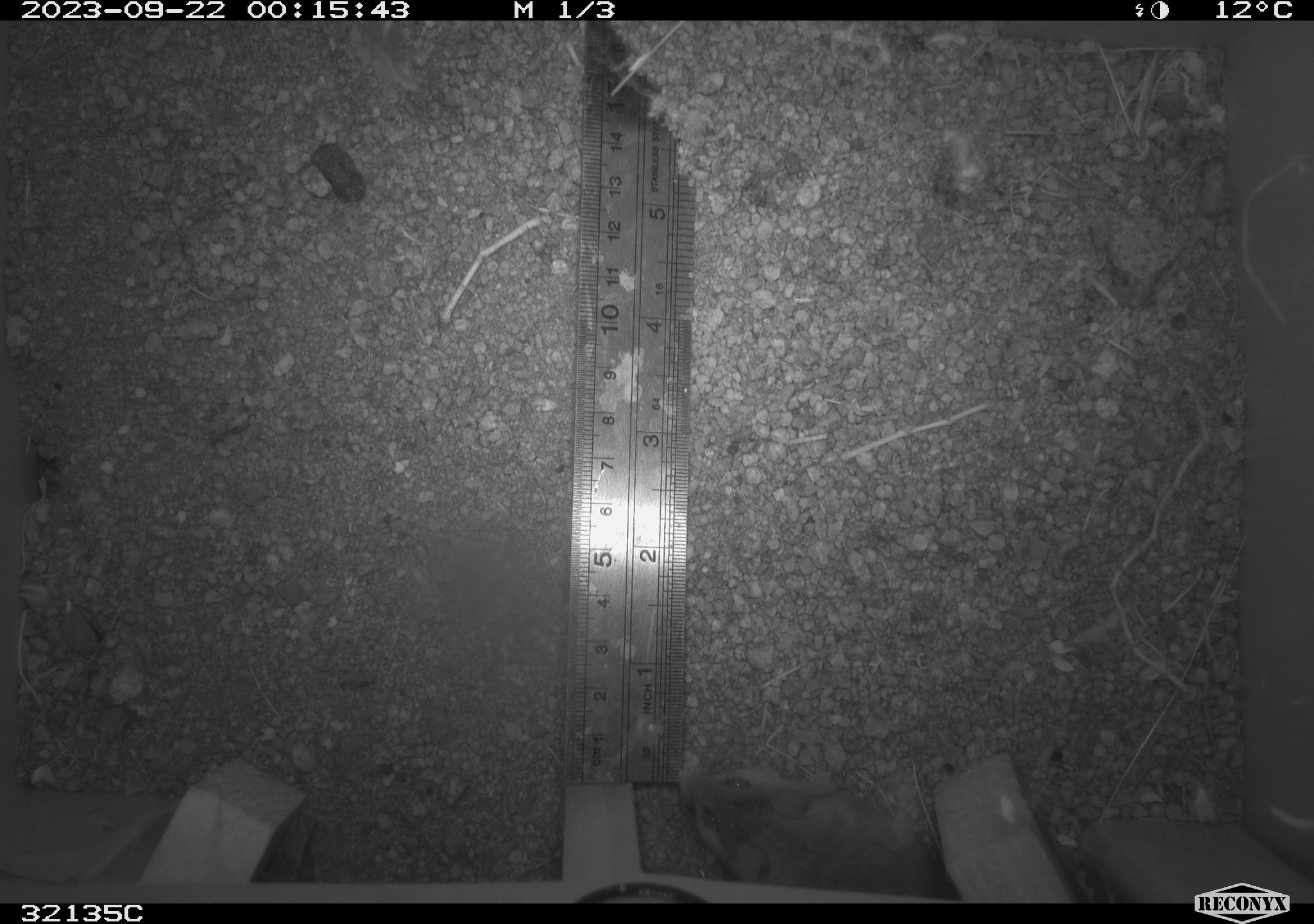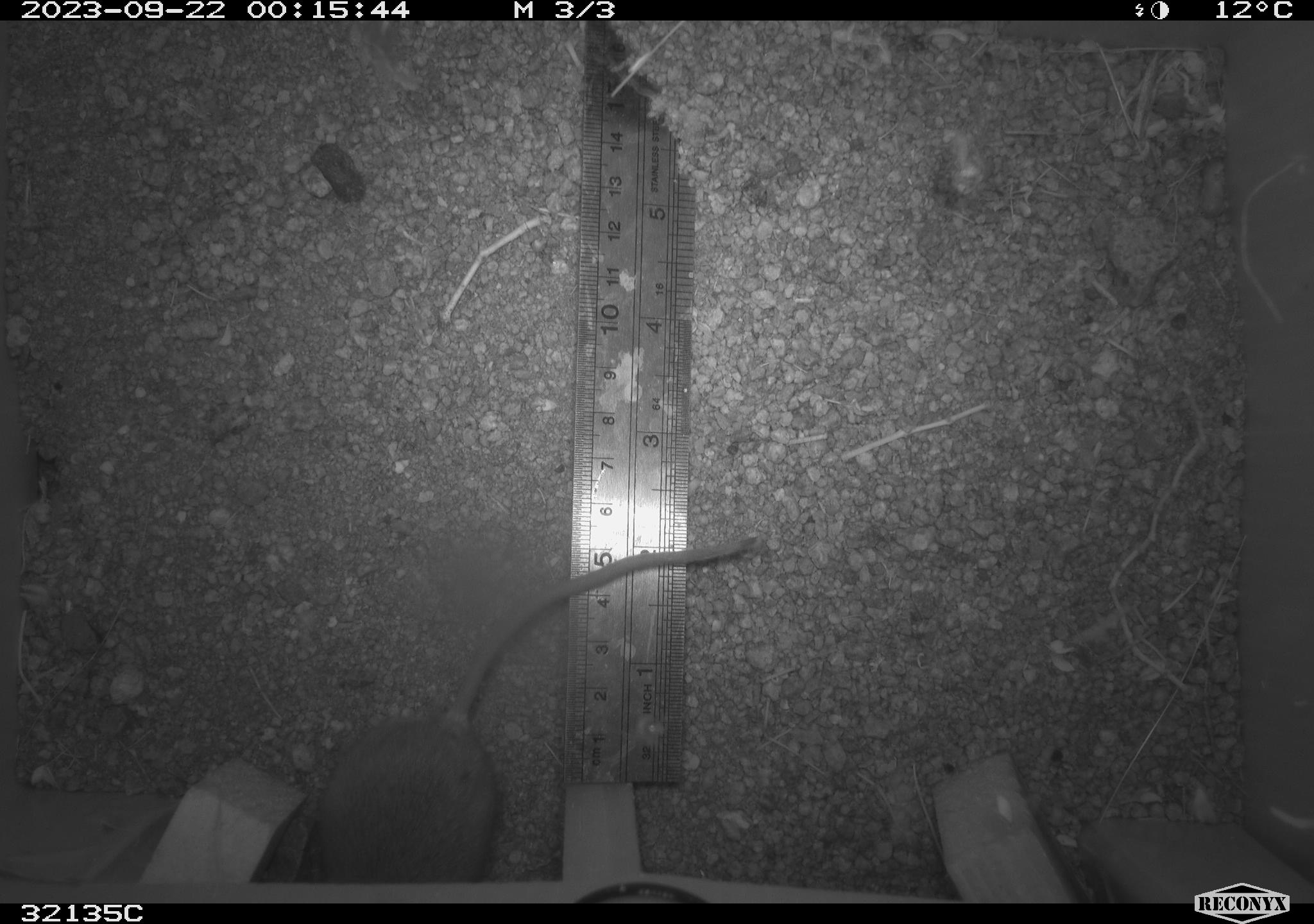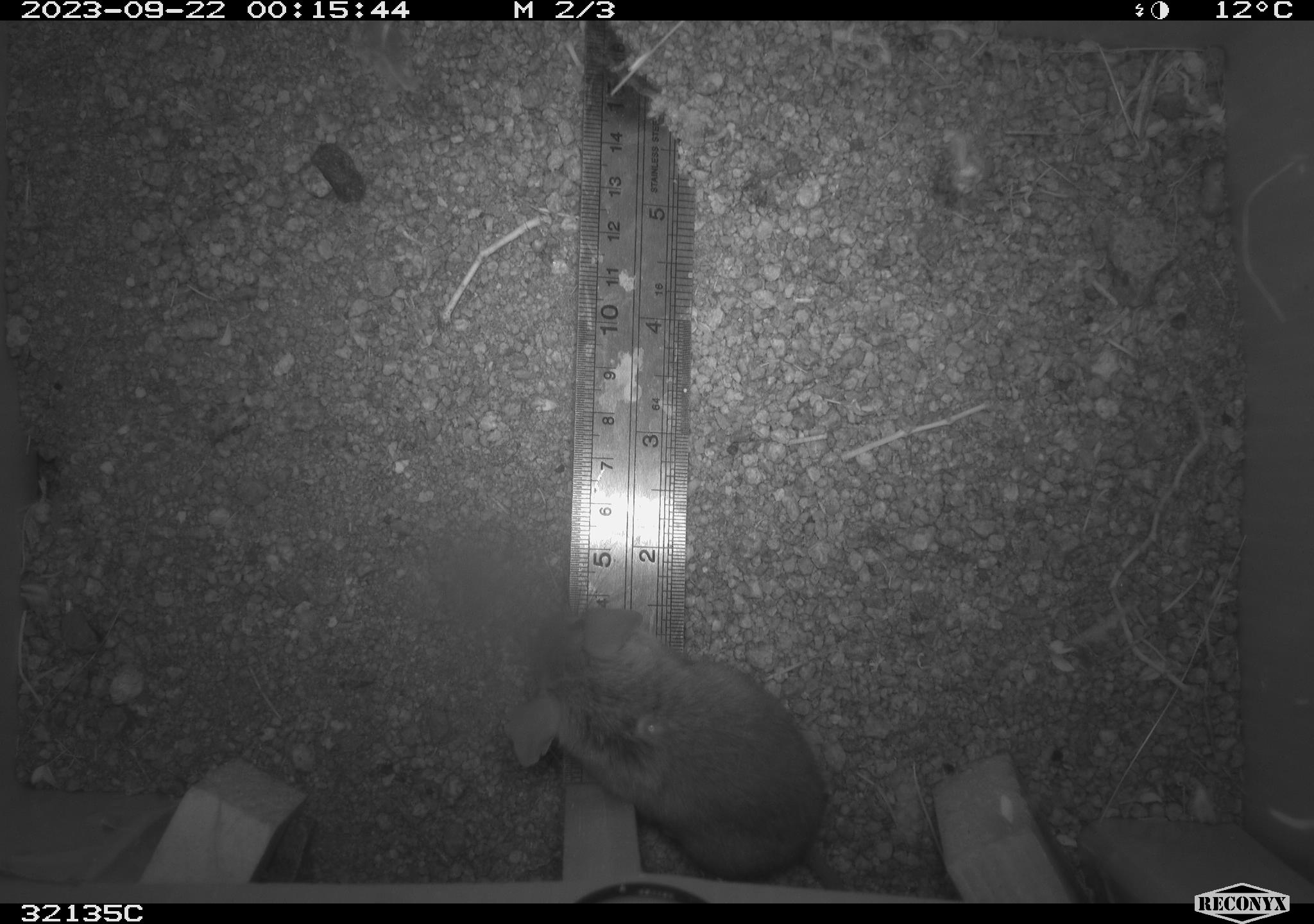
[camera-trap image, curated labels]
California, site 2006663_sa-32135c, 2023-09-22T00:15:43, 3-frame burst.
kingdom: Animalia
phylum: Chordata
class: Mammalia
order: Rodentia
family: Cricetidae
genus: Peromyscus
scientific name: Peromyscus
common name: deer mice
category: peromyscus species